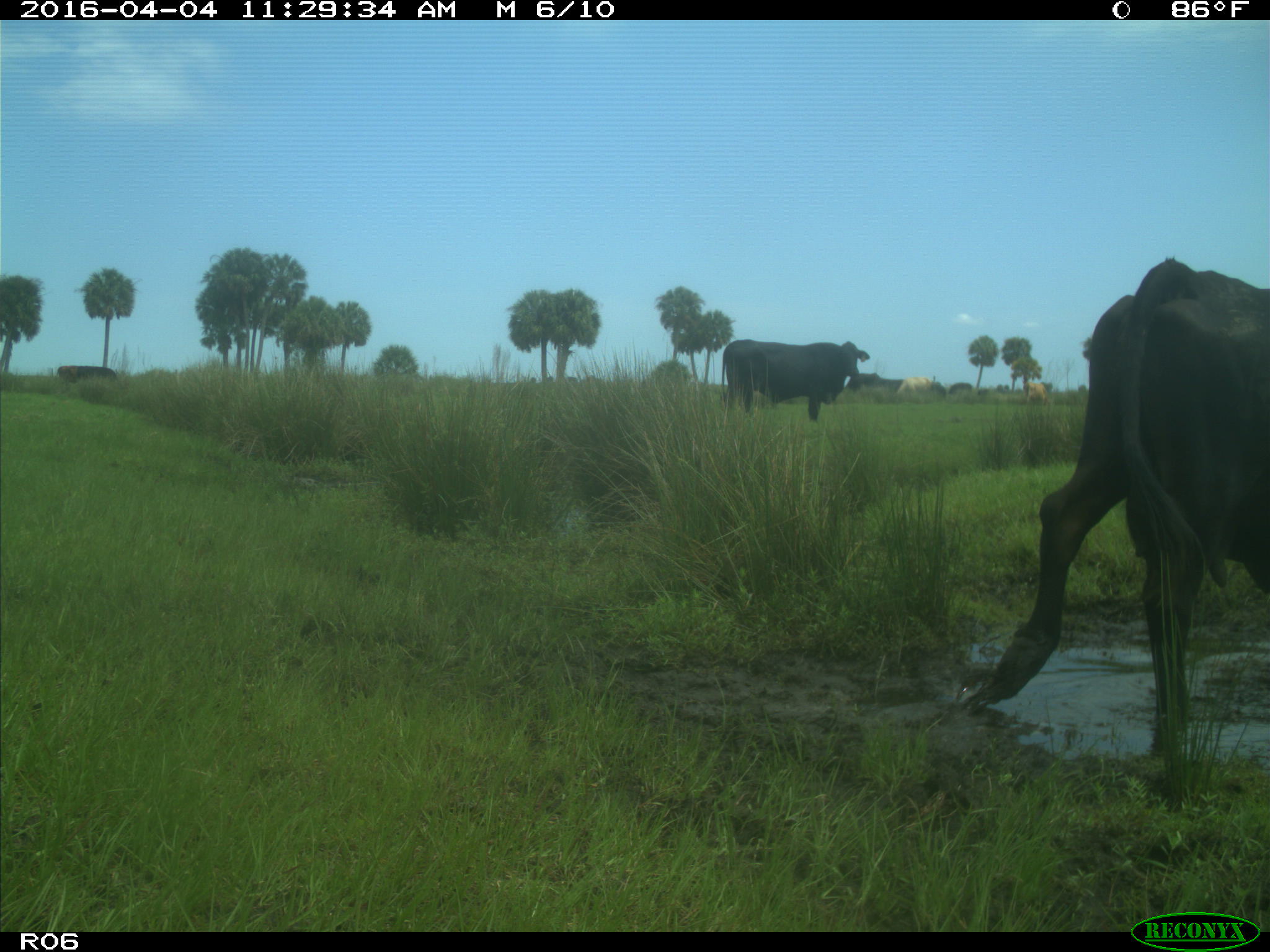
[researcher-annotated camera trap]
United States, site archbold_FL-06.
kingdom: Animalia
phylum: Chordata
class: Mammalia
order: Artiodactyla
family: Bovidae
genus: Bos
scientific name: Bos taurus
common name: domestic cow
Bos taurus (domestic cow).